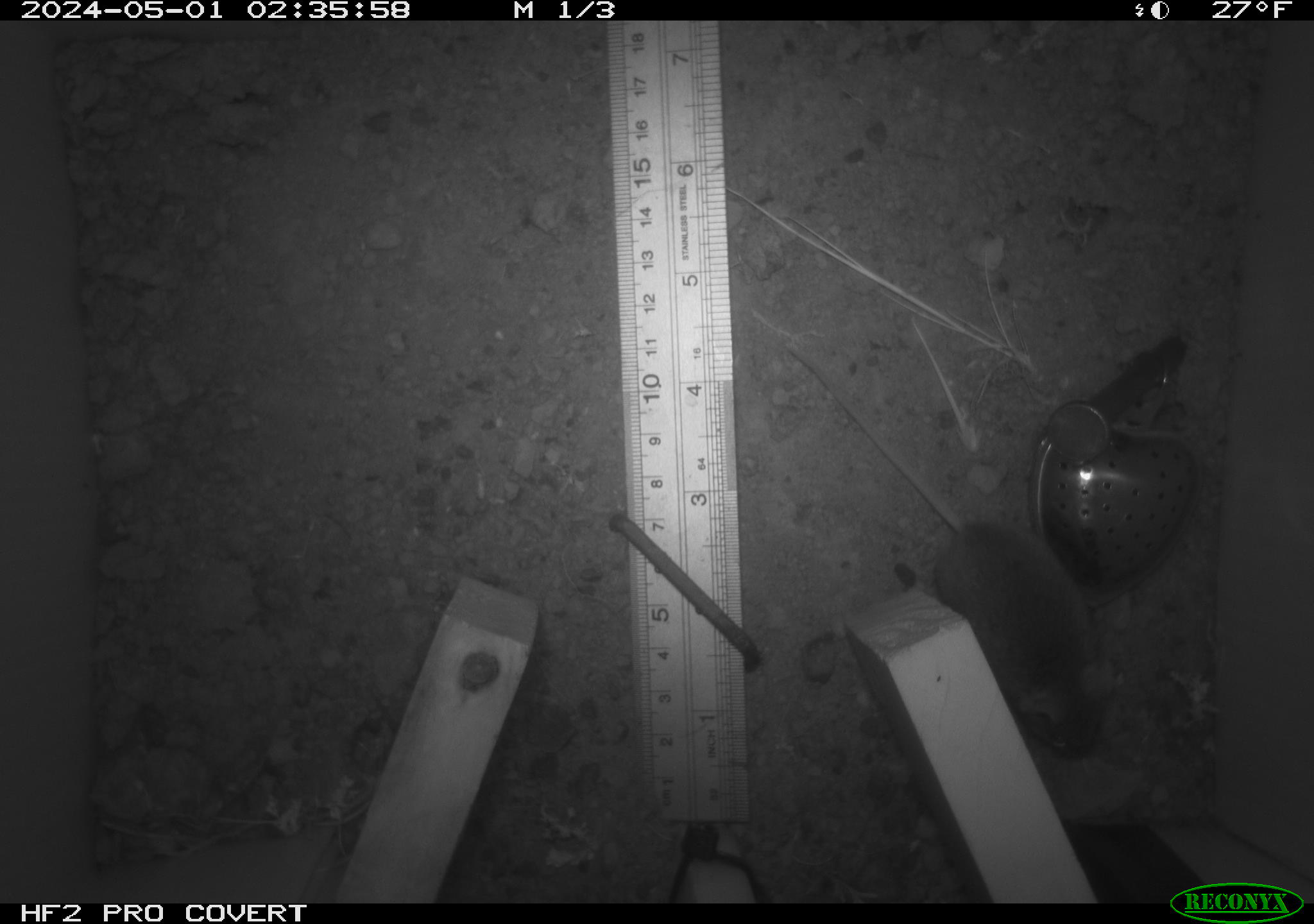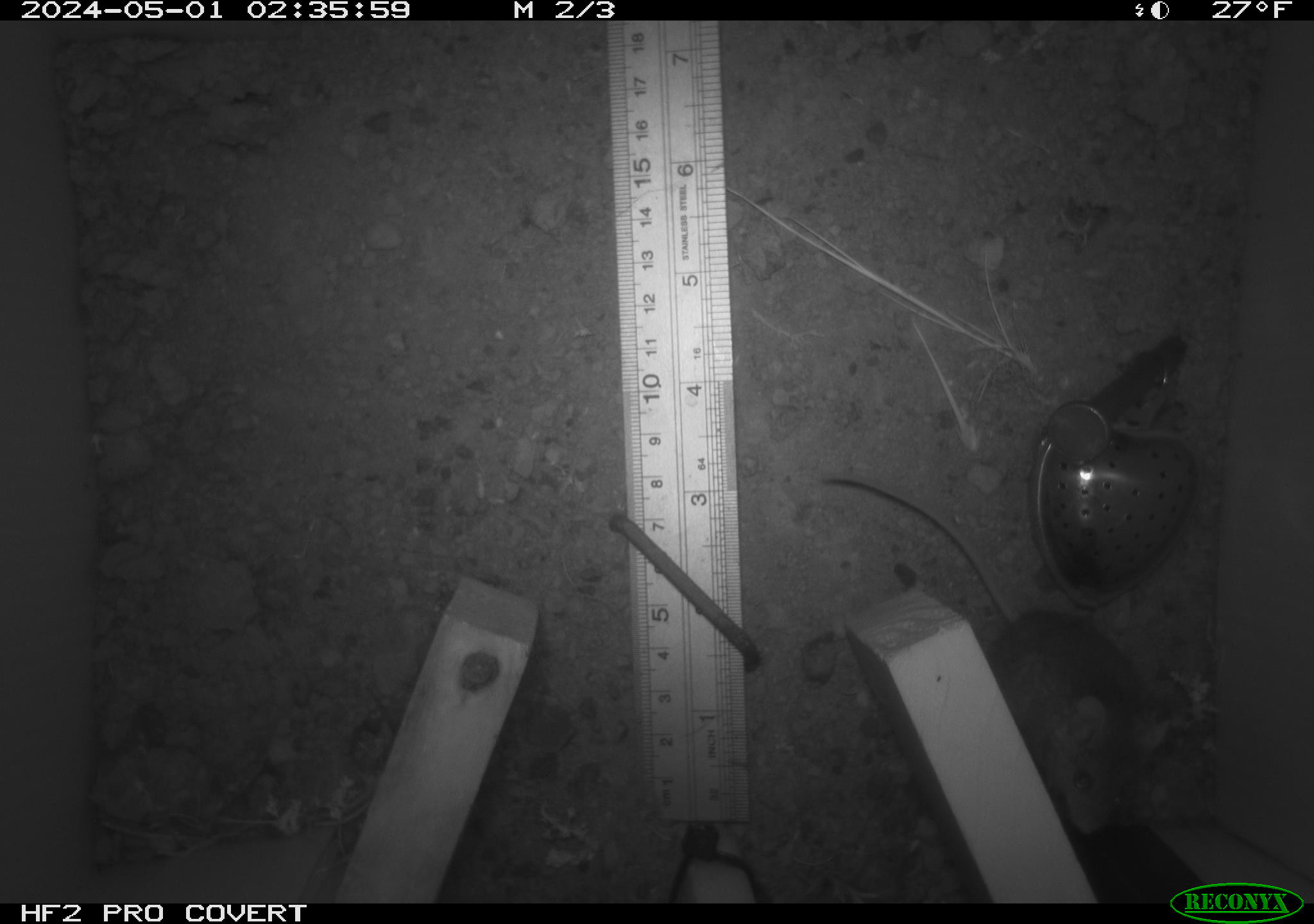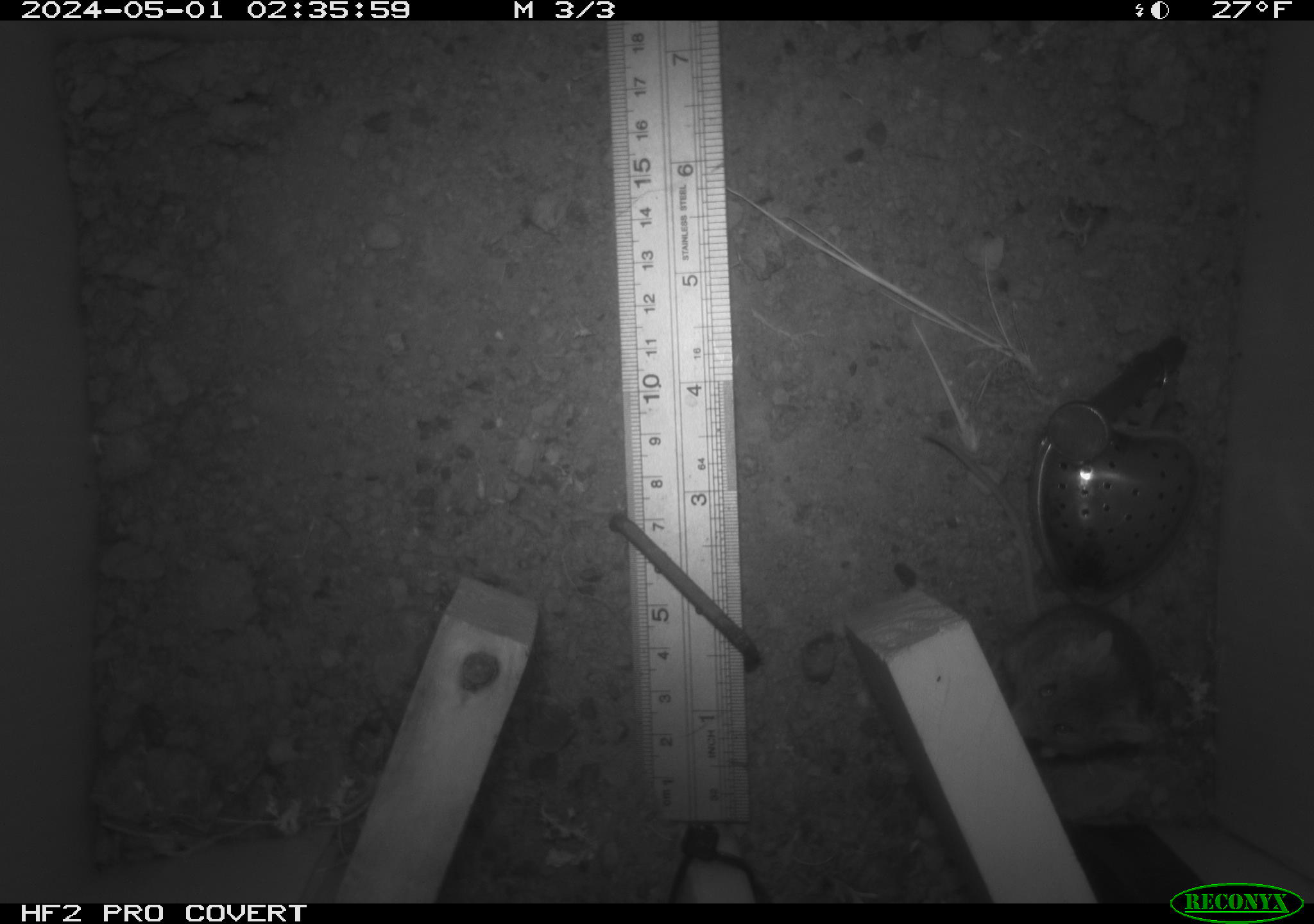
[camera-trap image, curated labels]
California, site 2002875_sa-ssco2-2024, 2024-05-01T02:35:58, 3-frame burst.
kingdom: Animalia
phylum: Chordata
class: Mammalia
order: Rodentia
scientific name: Rodentia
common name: mouse species